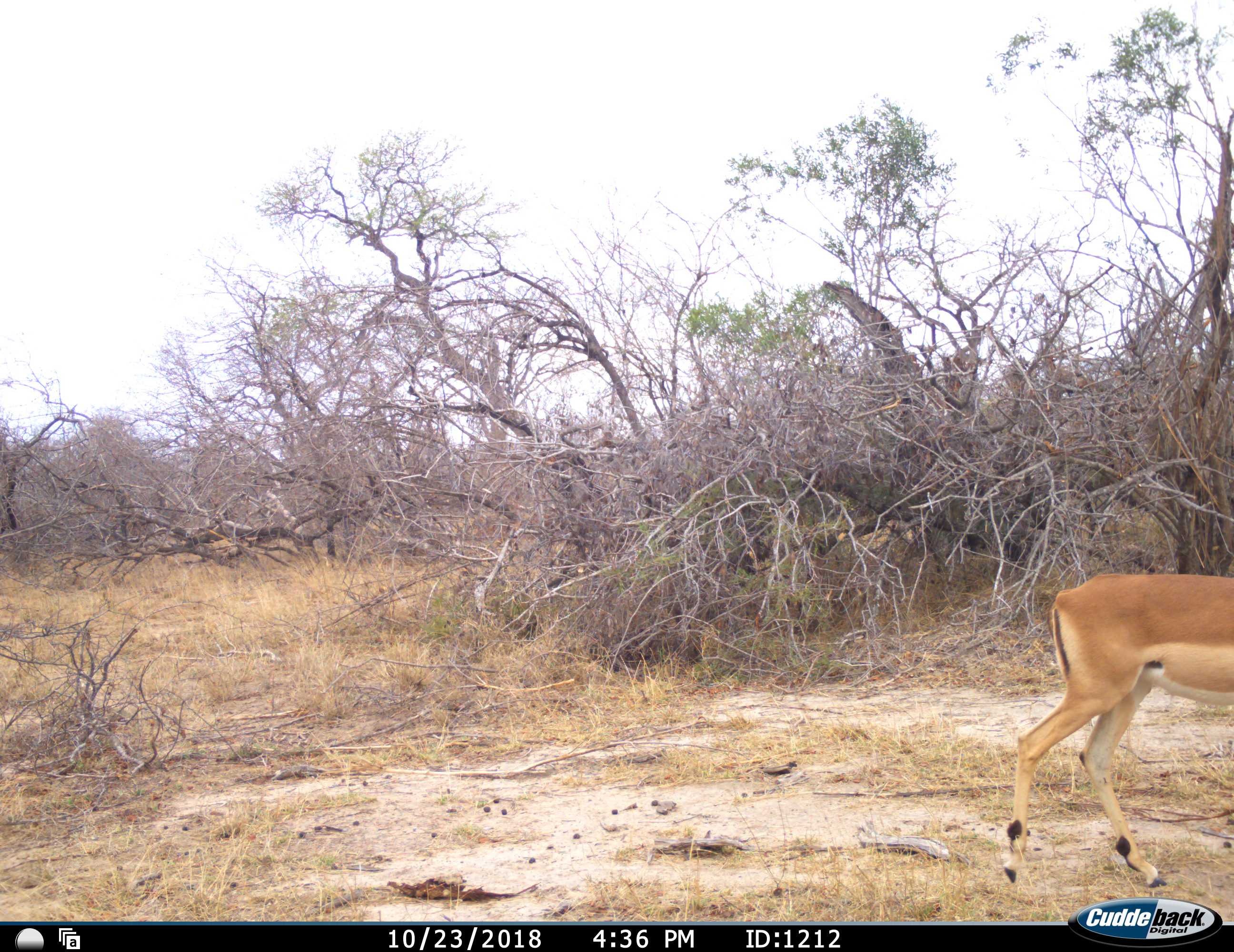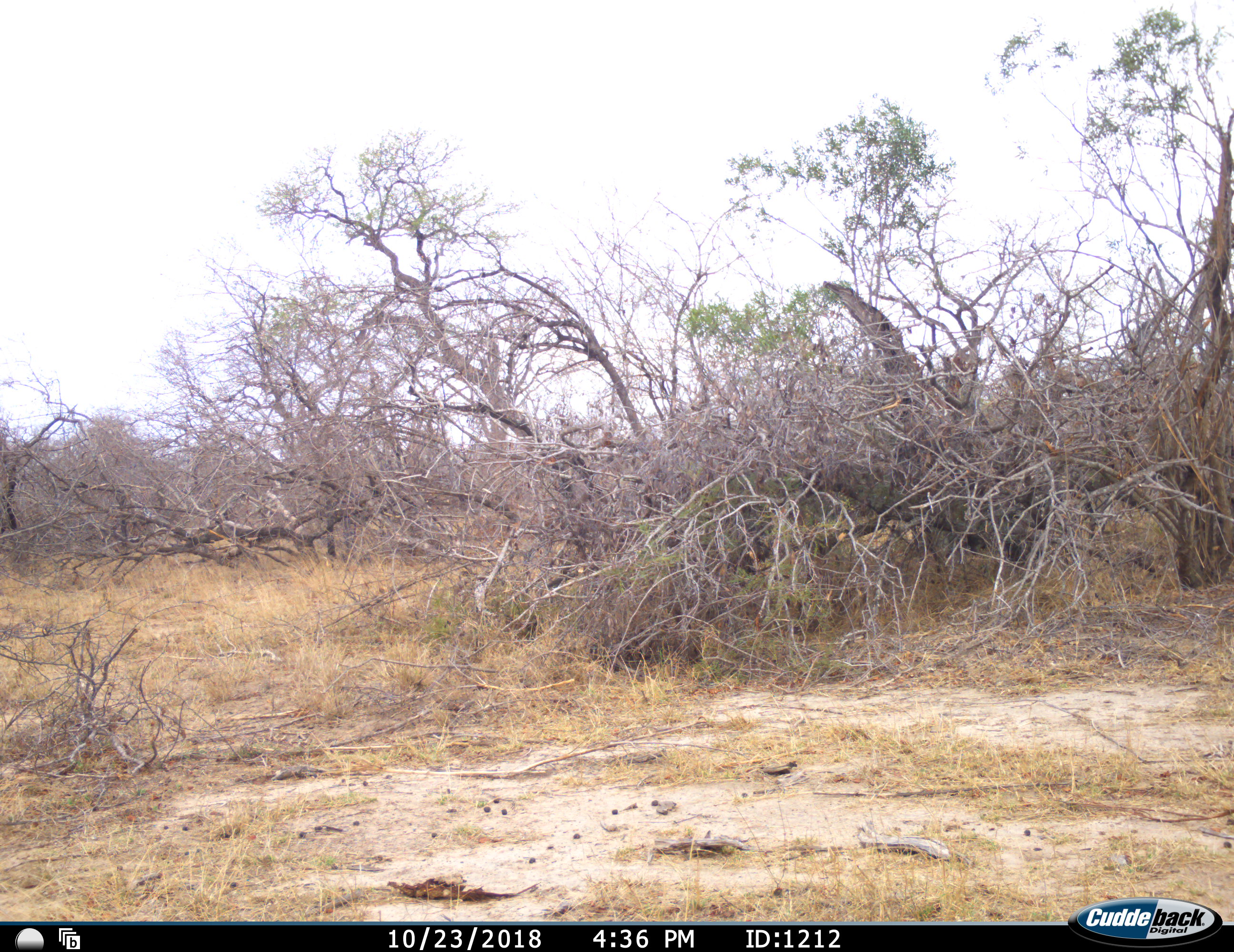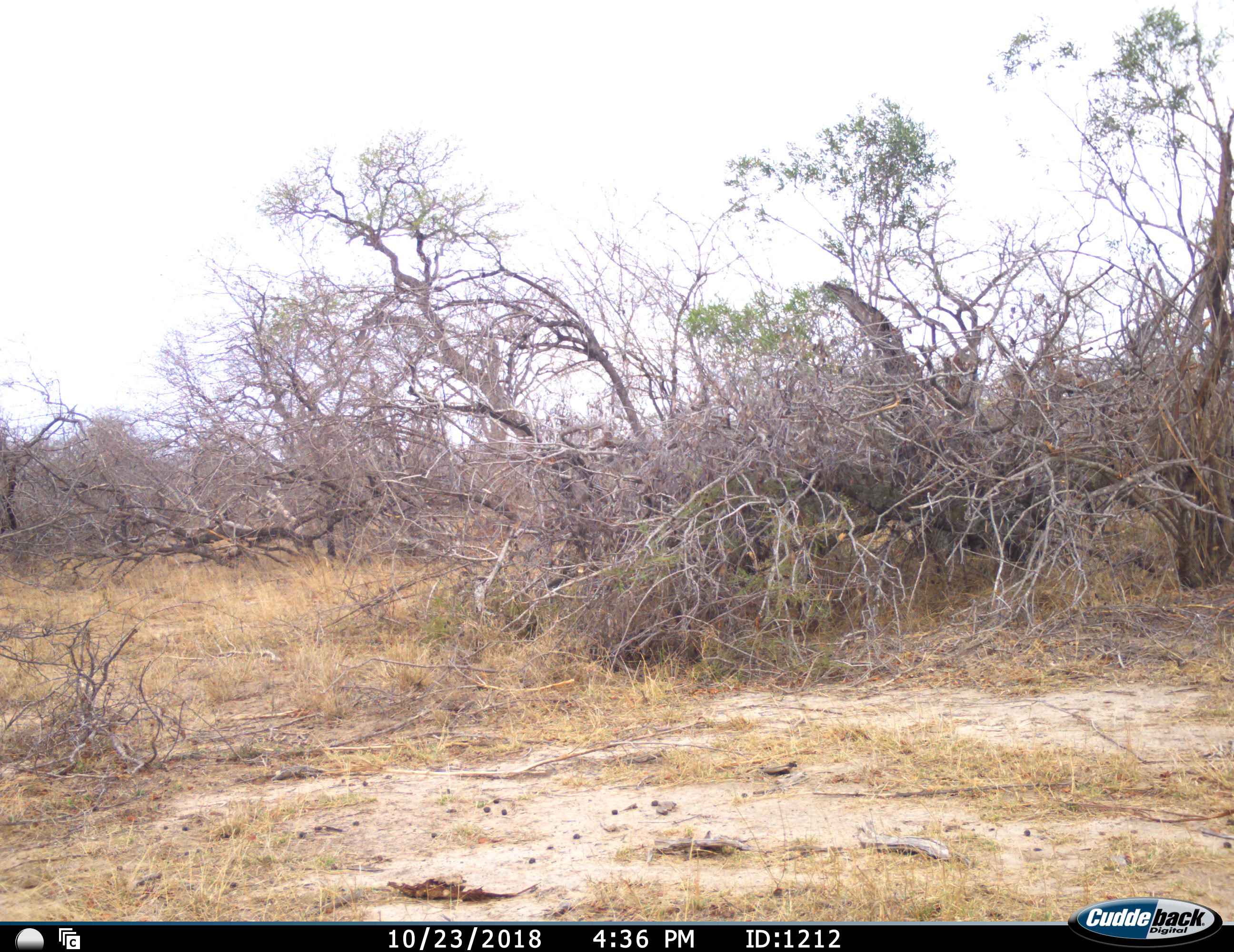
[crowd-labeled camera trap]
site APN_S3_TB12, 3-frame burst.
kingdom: Animalia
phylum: Chordata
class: Mammalia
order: Artiodactyla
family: Bovidae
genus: Aepyceros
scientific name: Aepyceros melampus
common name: impala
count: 1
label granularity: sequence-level